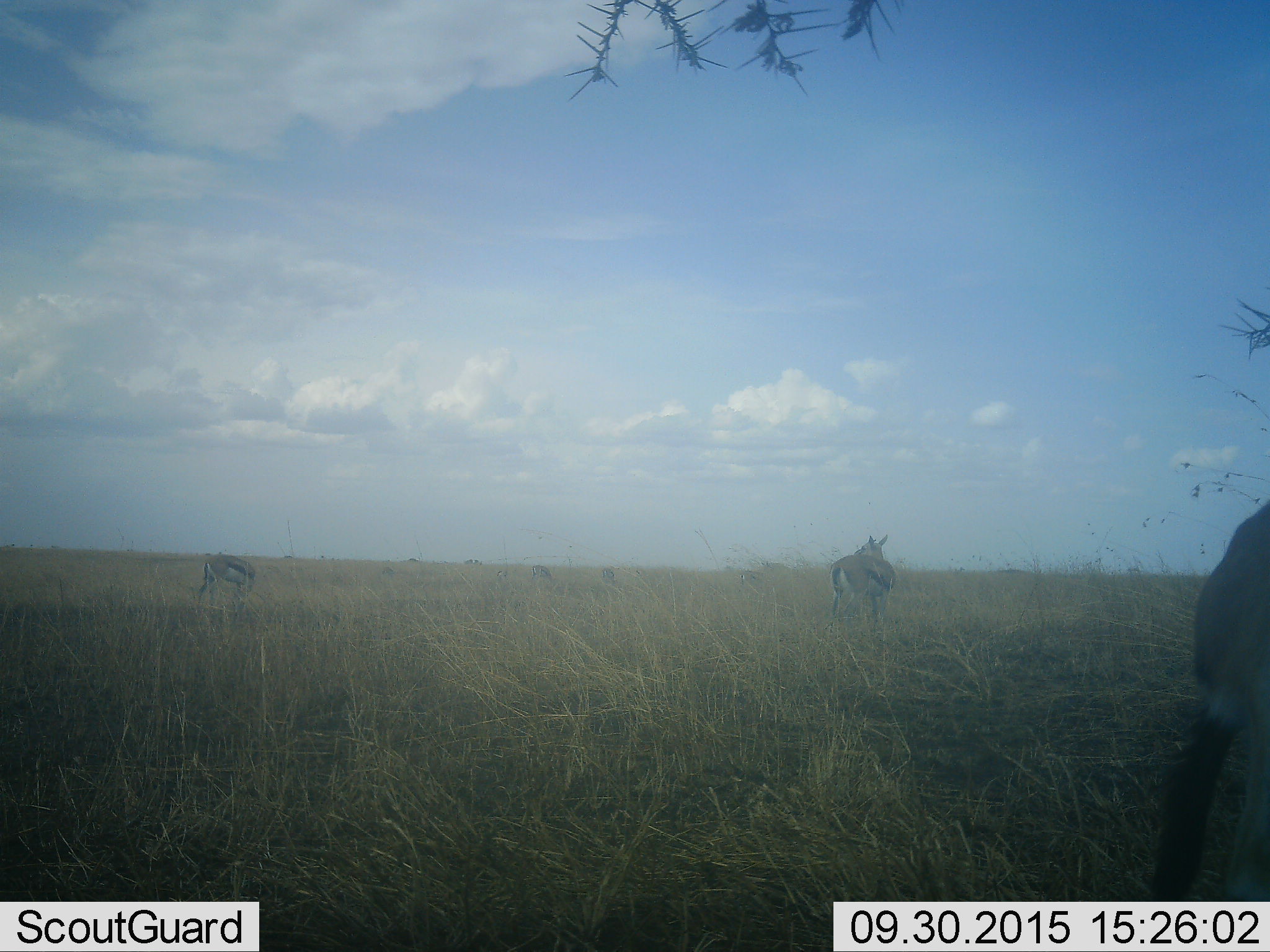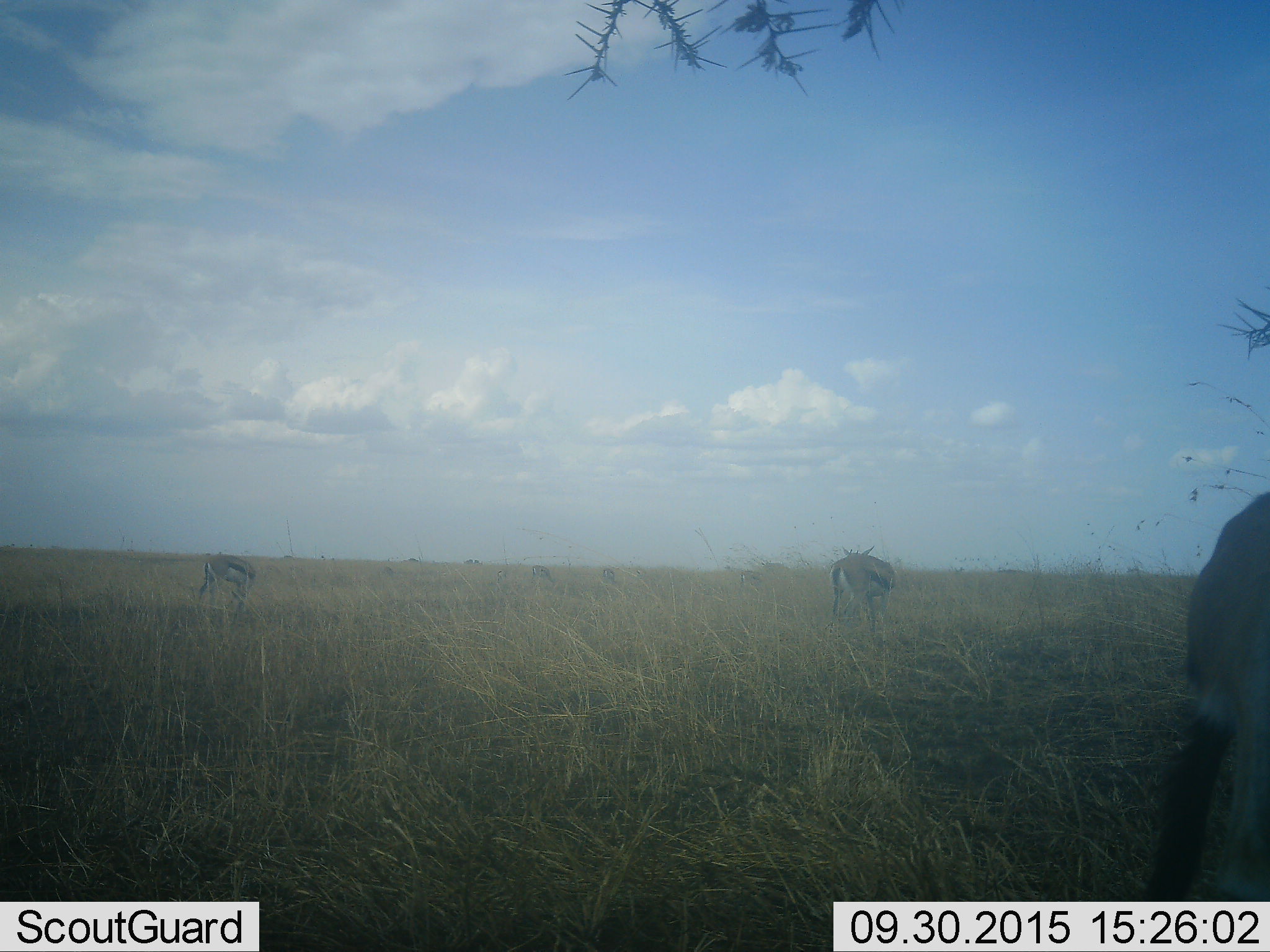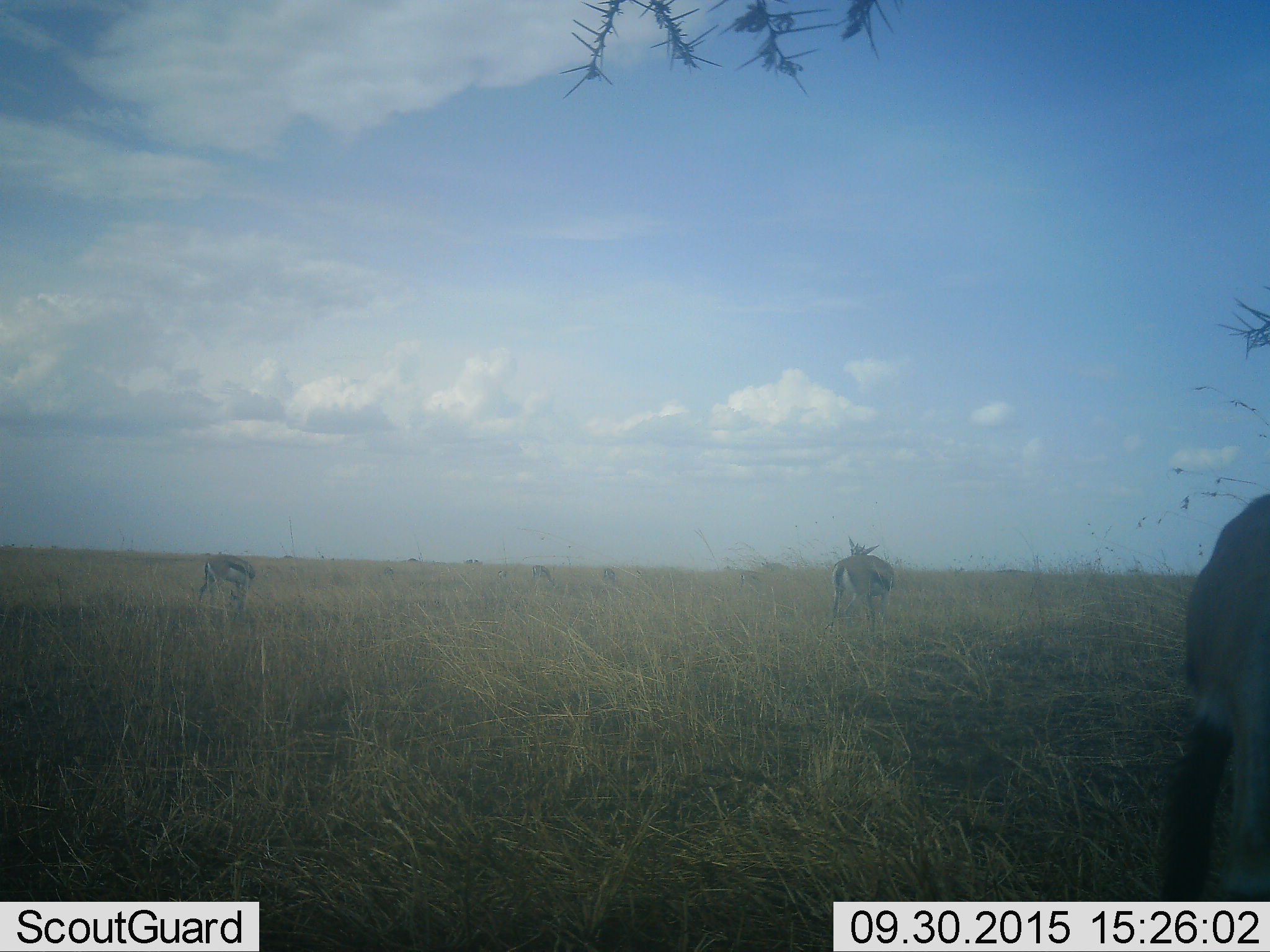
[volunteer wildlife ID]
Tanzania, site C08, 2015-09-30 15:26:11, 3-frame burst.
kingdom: Animalia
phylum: Chordata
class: Mammalia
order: Artiodactyla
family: Bovidae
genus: Eudorcas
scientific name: Eudorcas thomsonii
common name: thomson's gazelle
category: gazellethomsons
Gazellethomsons (thomson's gazelle) (Eudorcas thomsonii), count 3. Behavior (volunteer vote fractions): standing 92%, resting 8%, moving 23%, interacting 0%. Young present (vote fraction): 0%. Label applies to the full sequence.